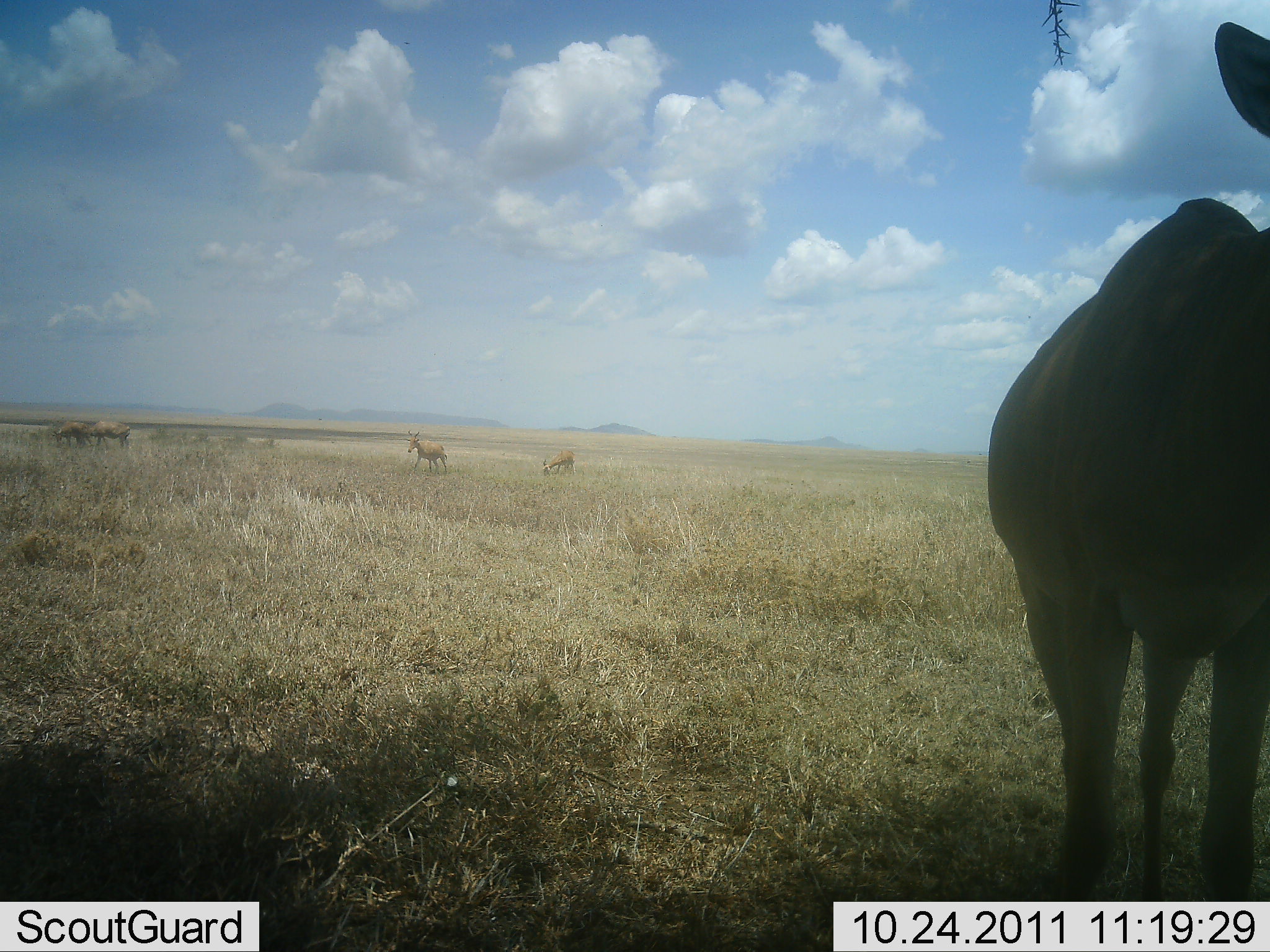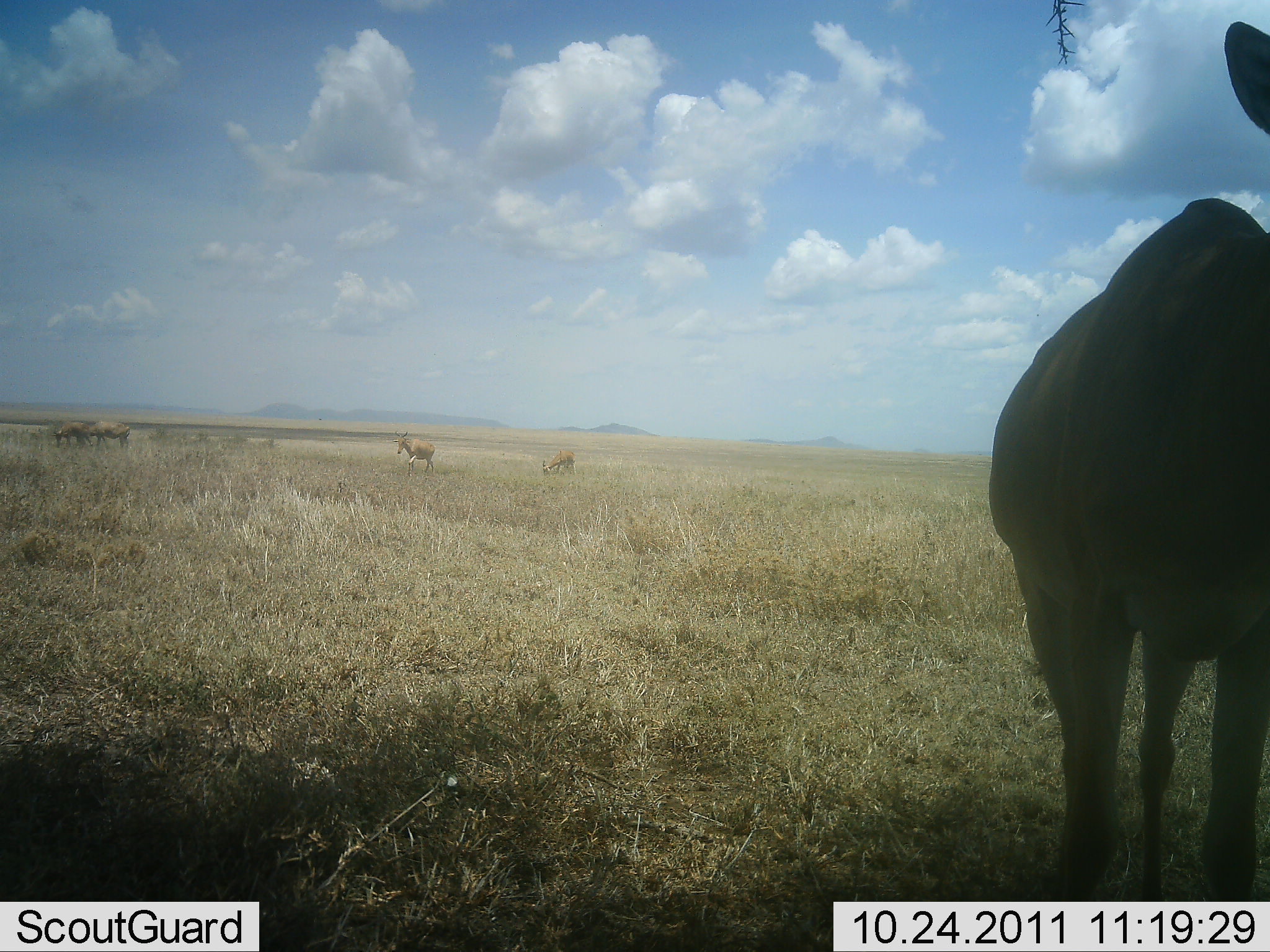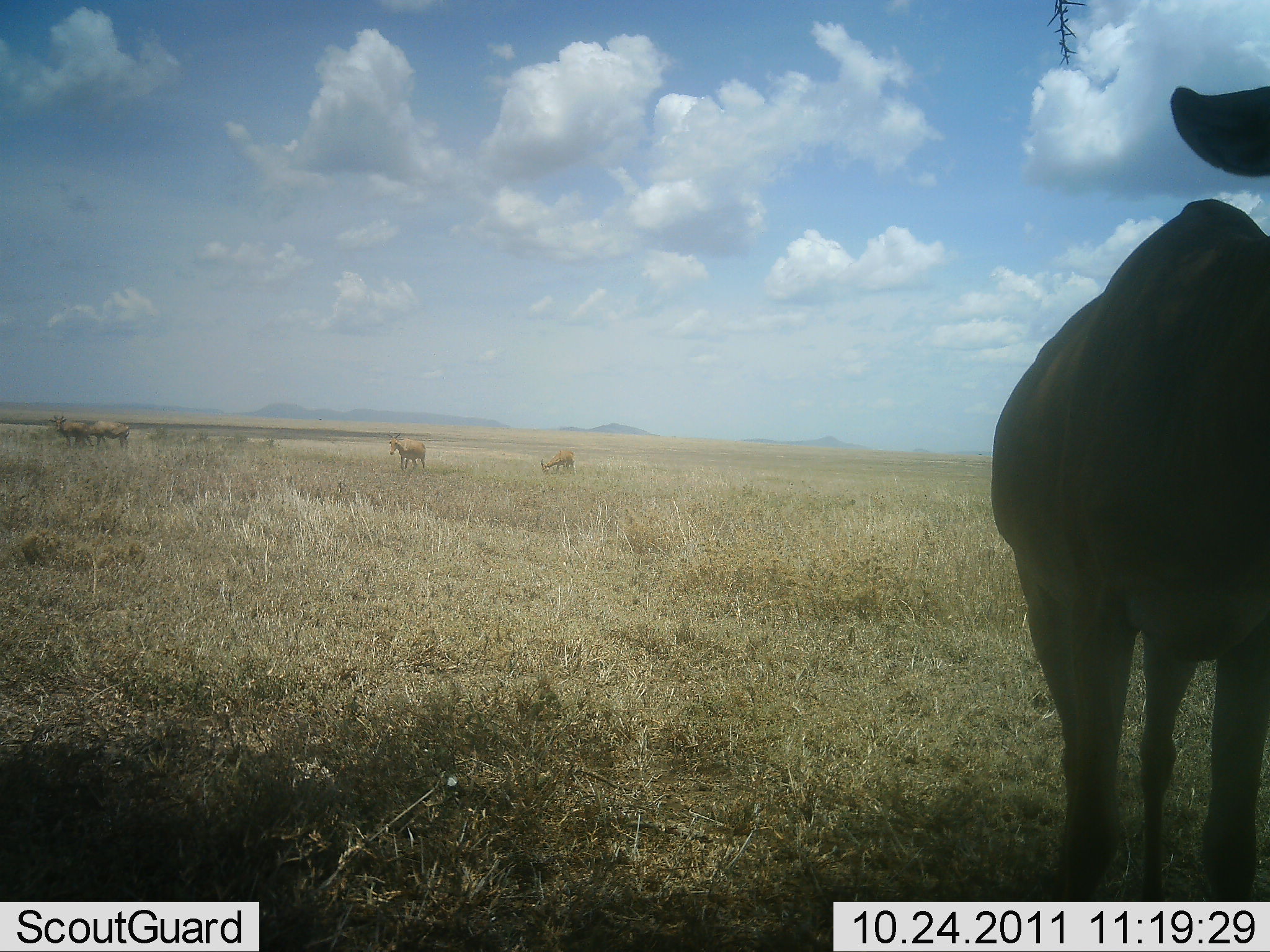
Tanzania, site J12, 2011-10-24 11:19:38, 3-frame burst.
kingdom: Animalia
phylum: Chordata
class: Mammalia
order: Artiodactyla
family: Bovidae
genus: Alcelaphus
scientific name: Alcelaphus buselaphus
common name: hartebeest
Hartebeest (Alcelaphus buselaphus), count 5. Behavior (volunteer vote fractions): standing 80%, resting 0%, moving 40%, interacting 0%. Young present (vote fraction): 0%. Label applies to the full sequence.